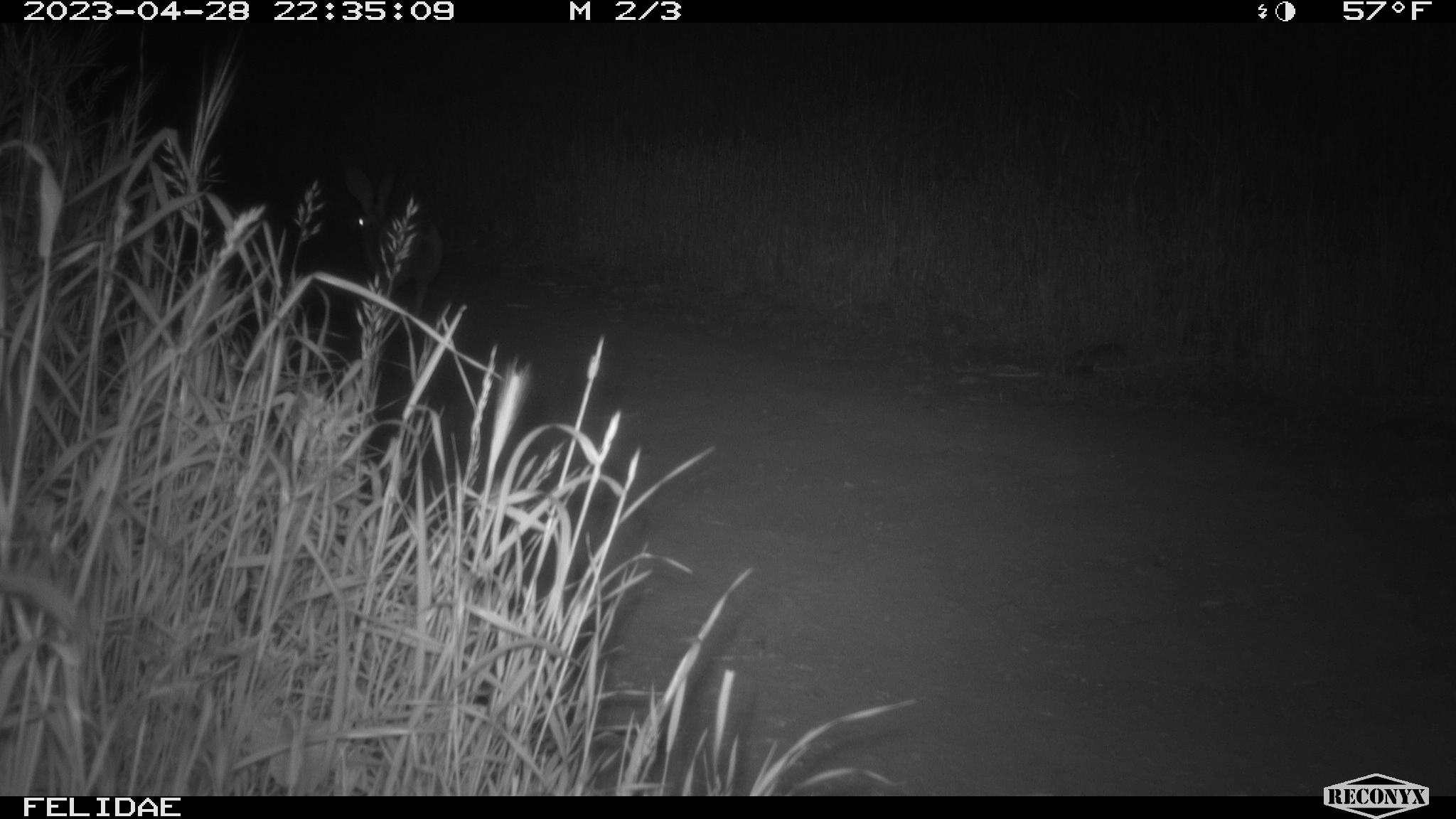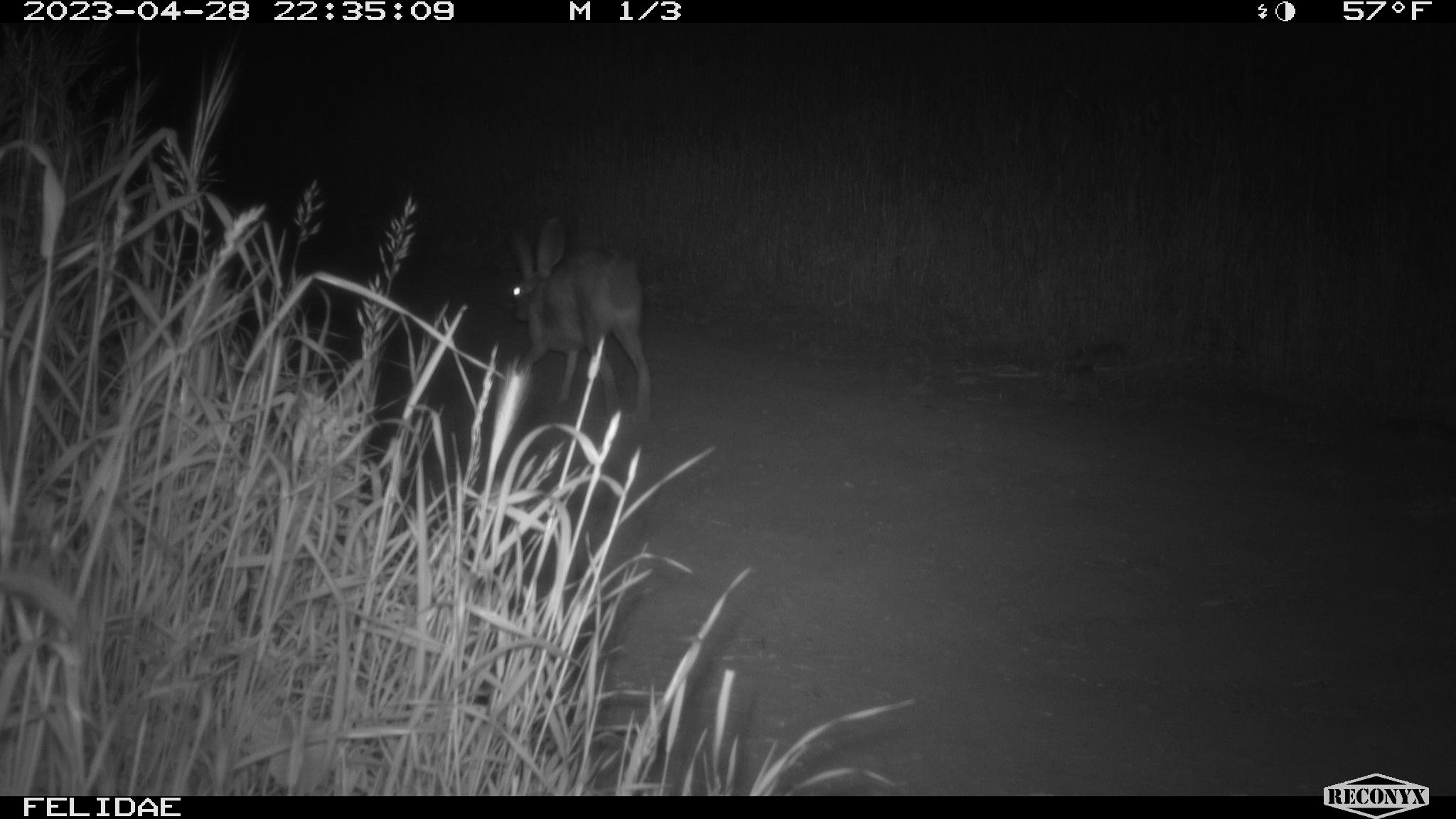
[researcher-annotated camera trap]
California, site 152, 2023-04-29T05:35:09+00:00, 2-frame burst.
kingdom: Animalia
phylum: Chordata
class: Mammalia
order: Lagomorpha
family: Leporidae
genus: Lepus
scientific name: Lepus californicus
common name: black-tailed jackrabbit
Black-tailed jackrabbit (Lepus californicus).